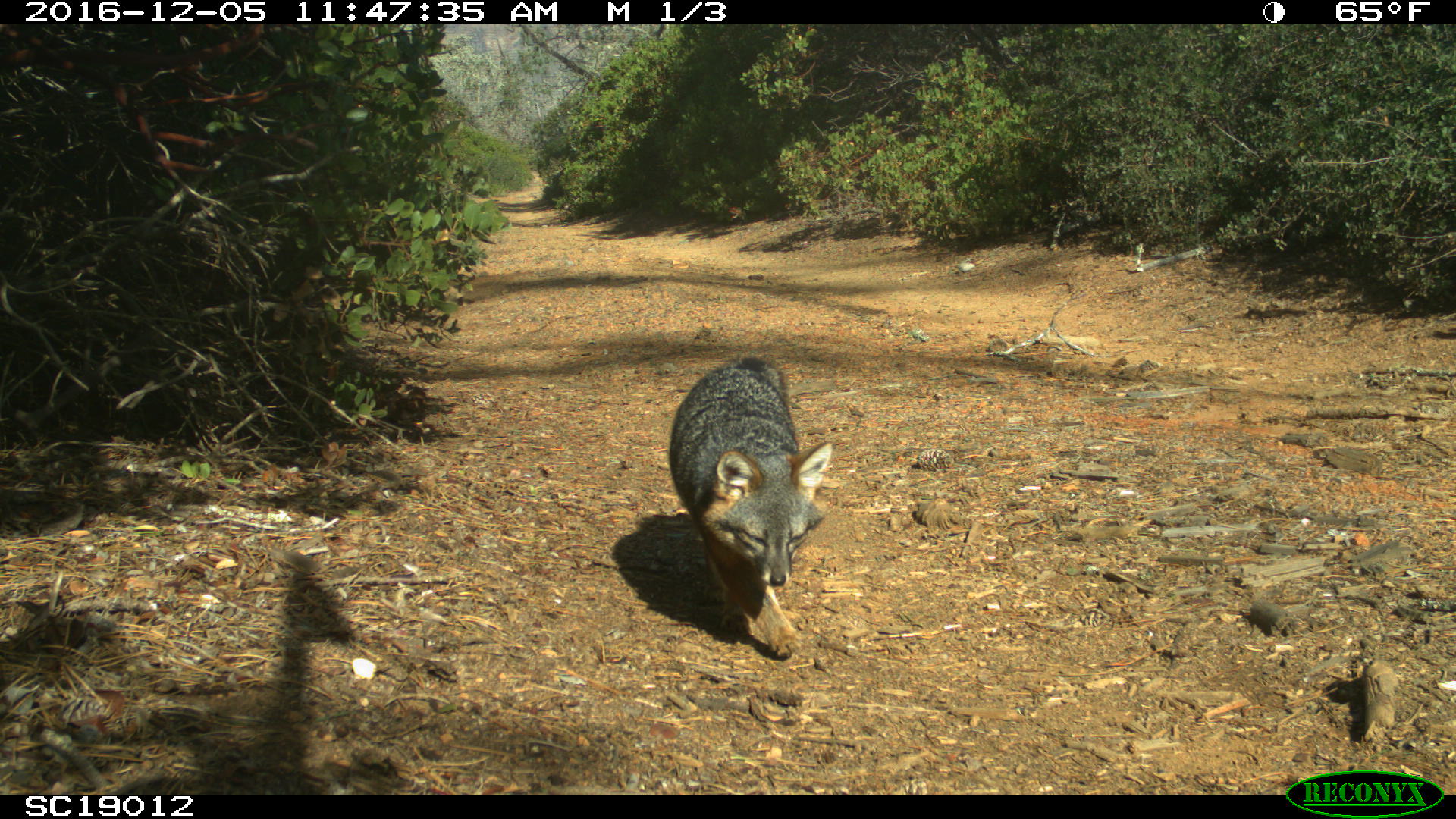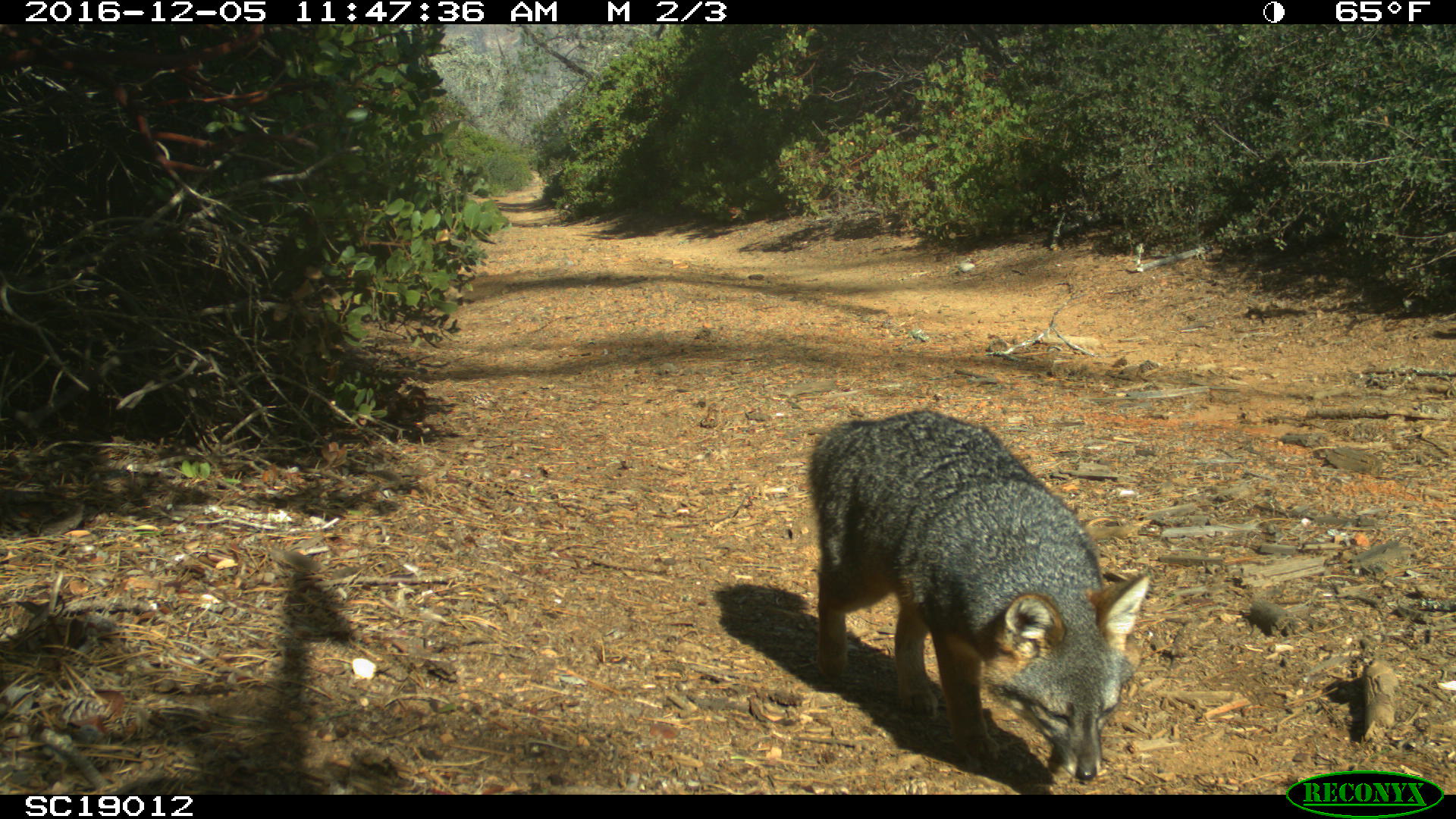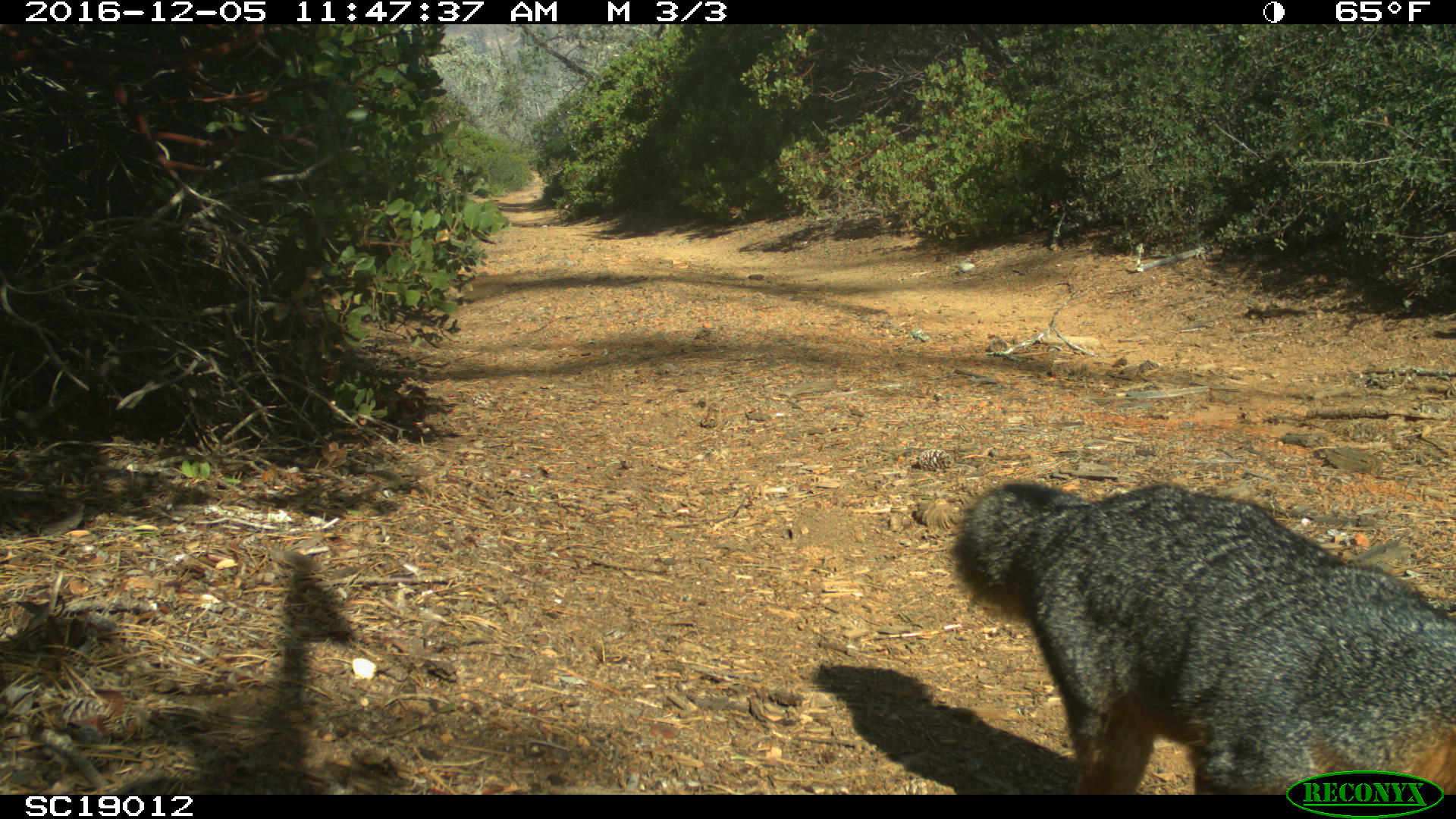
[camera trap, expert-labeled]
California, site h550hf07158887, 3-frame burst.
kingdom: Animalia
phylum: Chordata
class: Mammalia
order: Carnivora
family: Canidae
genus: Urocyon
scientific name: Urocyon littoralis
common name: island fox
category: fox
Fox (island fox) (Urocyon littoralis).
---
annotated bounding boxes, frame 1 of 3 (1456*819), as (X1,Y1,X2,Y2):
fox: (667,355,832,660)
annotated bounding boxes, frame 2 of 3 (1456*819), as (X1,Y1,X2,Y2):
fox: (808,410,1150,779)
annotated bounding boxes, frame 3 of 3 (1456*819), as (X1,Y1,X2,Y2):
fox: (947,478,1455,793)